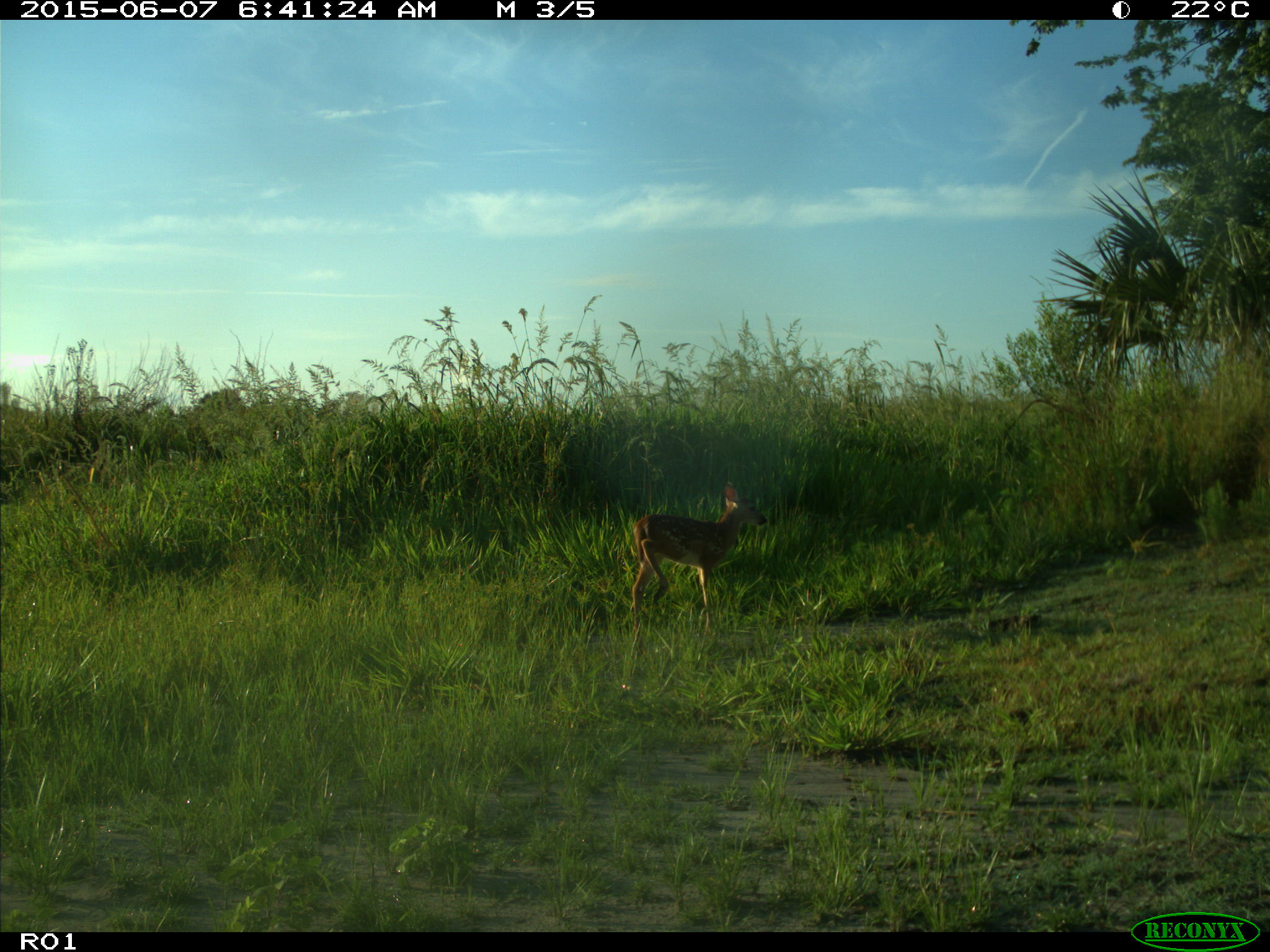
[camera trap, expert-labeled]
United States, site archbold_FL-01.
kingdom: Animalia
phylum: Chordata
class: Mammalia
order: Artiodactyla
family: Cervidae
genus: Odocoileus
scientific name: Odocoileus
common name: deer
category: unidentified deer